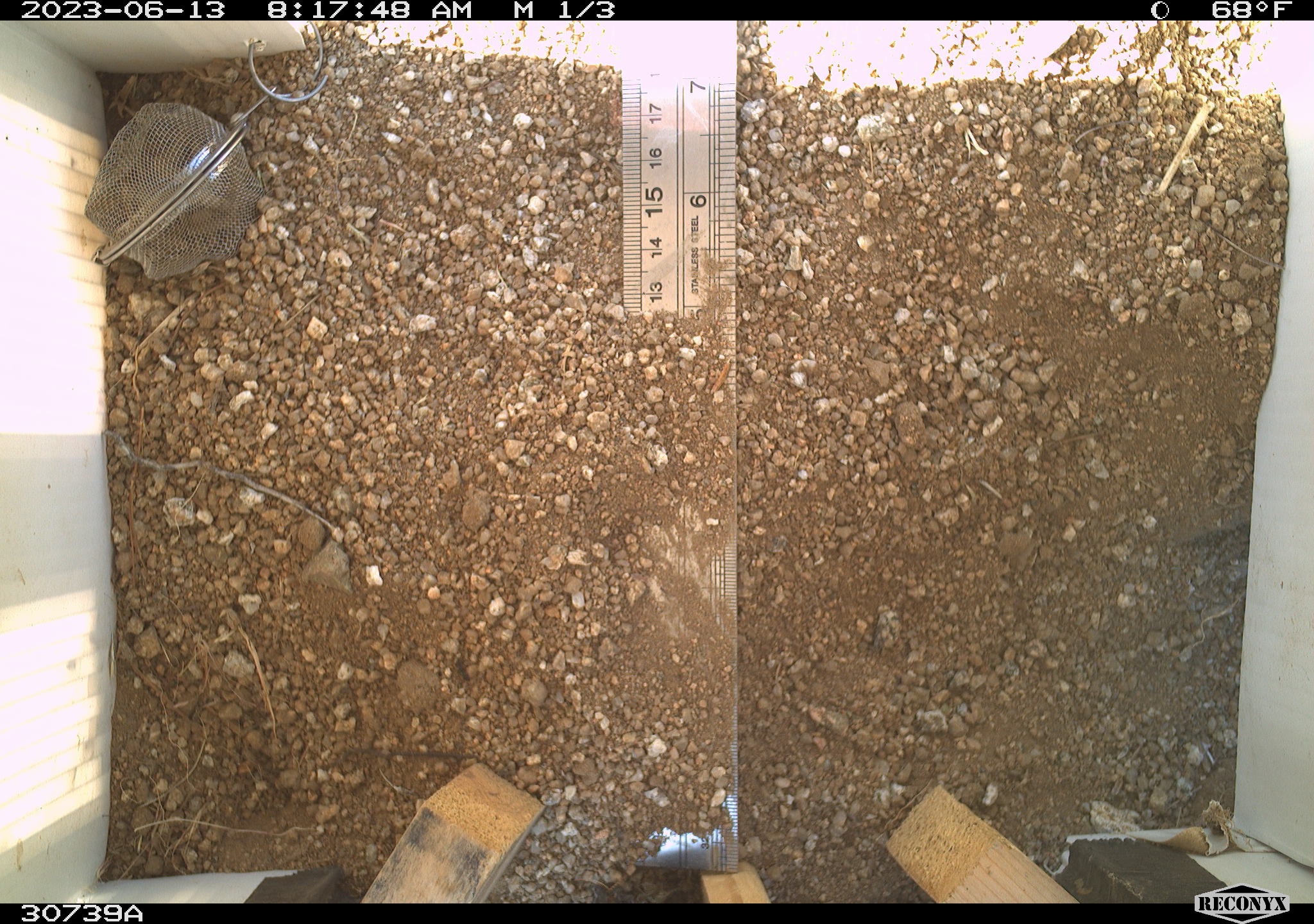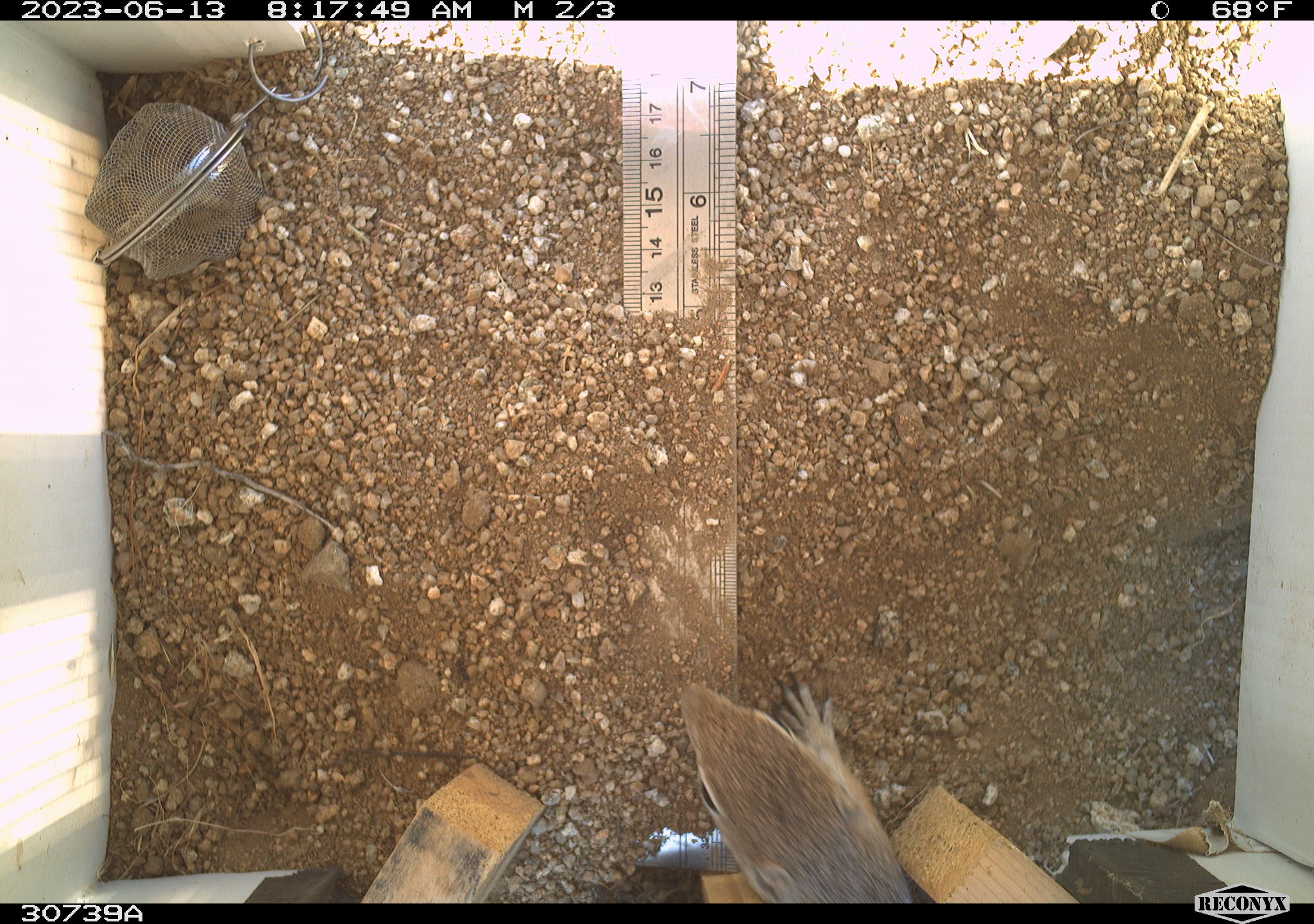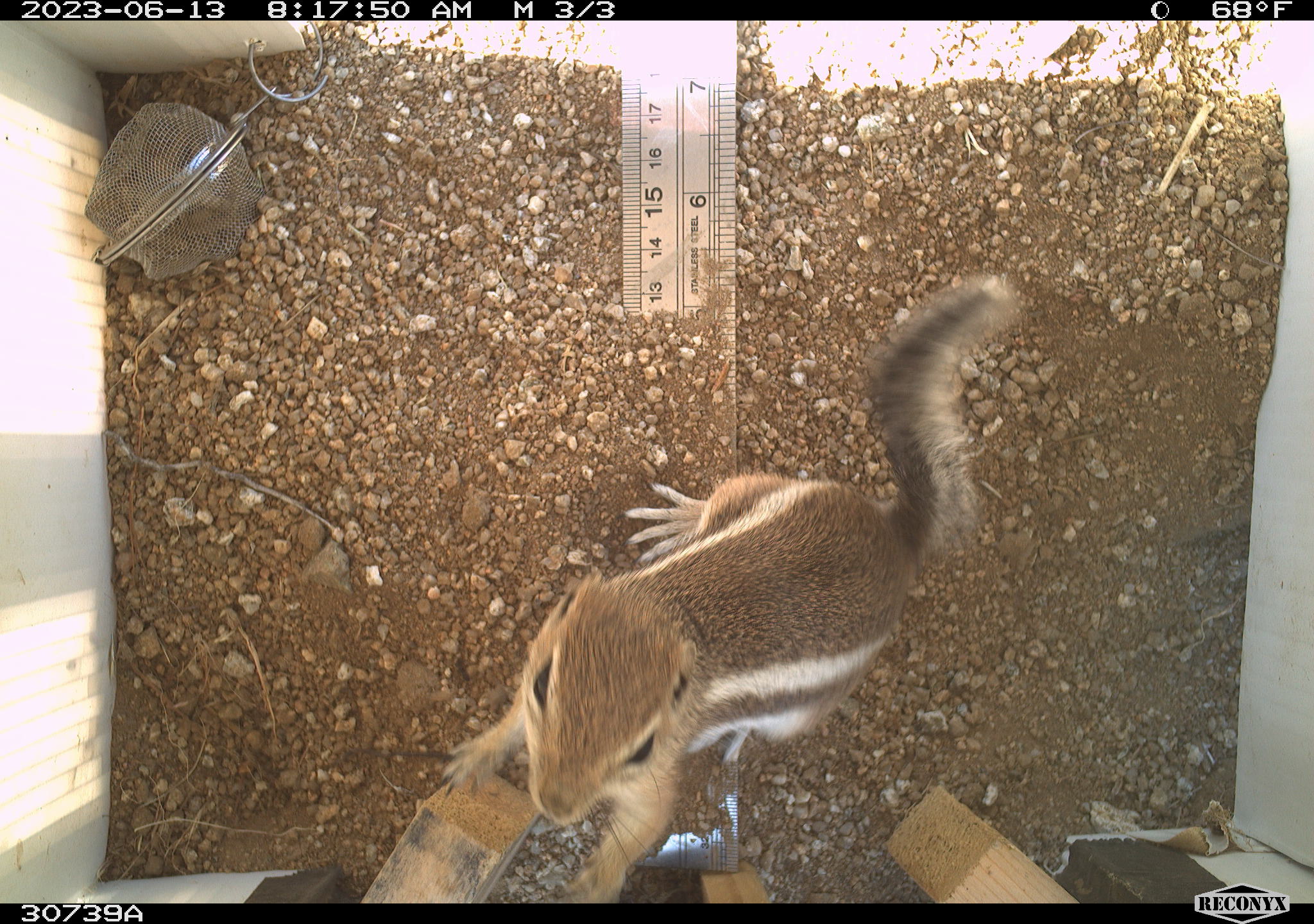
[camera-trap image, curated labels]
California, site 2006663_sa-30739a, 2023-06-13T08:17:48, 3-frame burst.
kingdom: Animalia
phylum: Chordata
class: Mammalia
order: Rodentia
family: Sciuridae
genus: Ammospermophilus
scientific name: Ammospermophilus leucurus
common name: white-tailed antelope squirrel